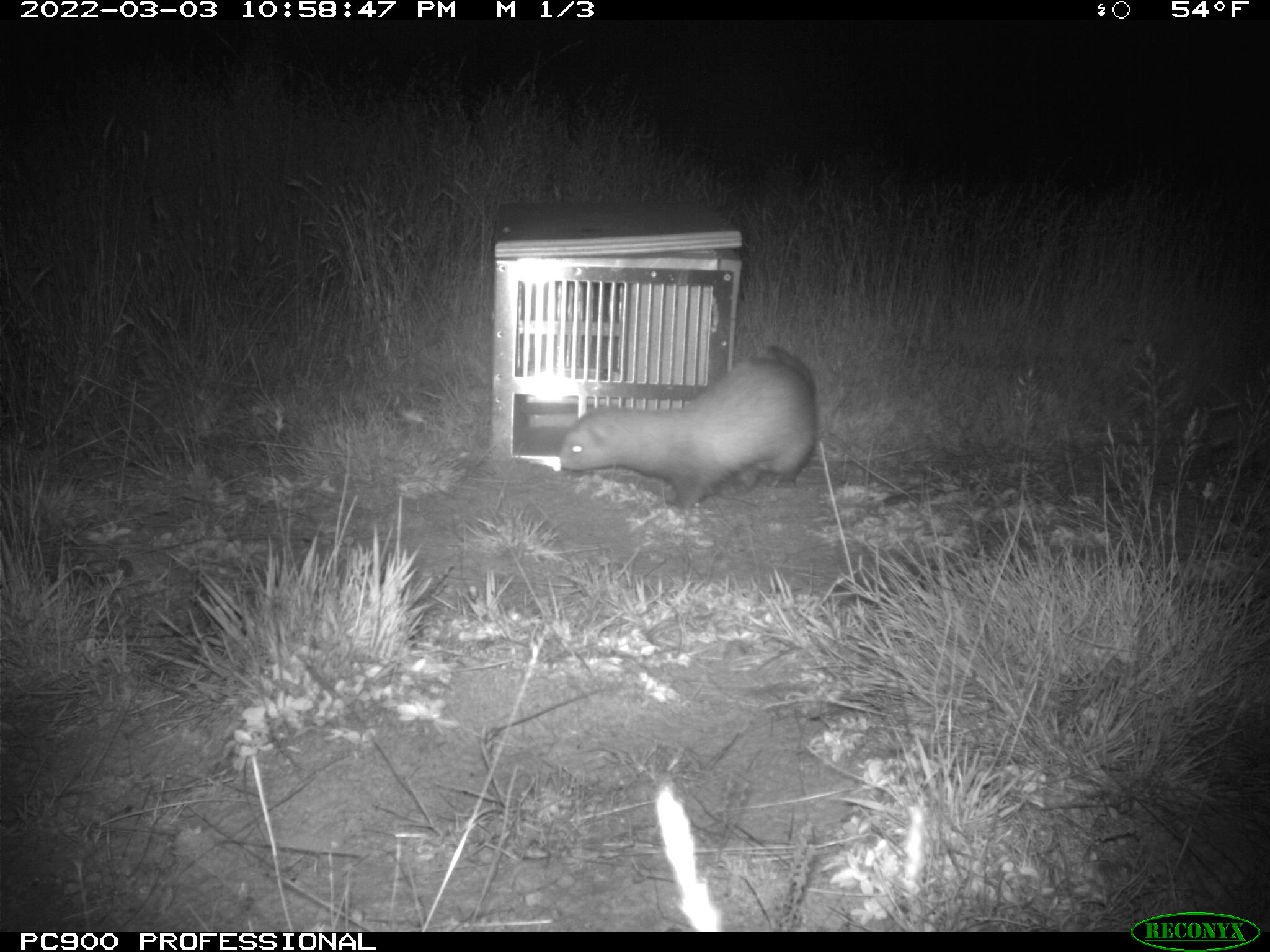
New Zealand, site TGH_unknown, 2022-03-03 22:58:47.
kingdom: Animalia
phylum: Chordata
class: Mammalia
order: Carnivora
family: Mustelidae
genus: Mustela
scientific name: Mustela furo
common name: ferret